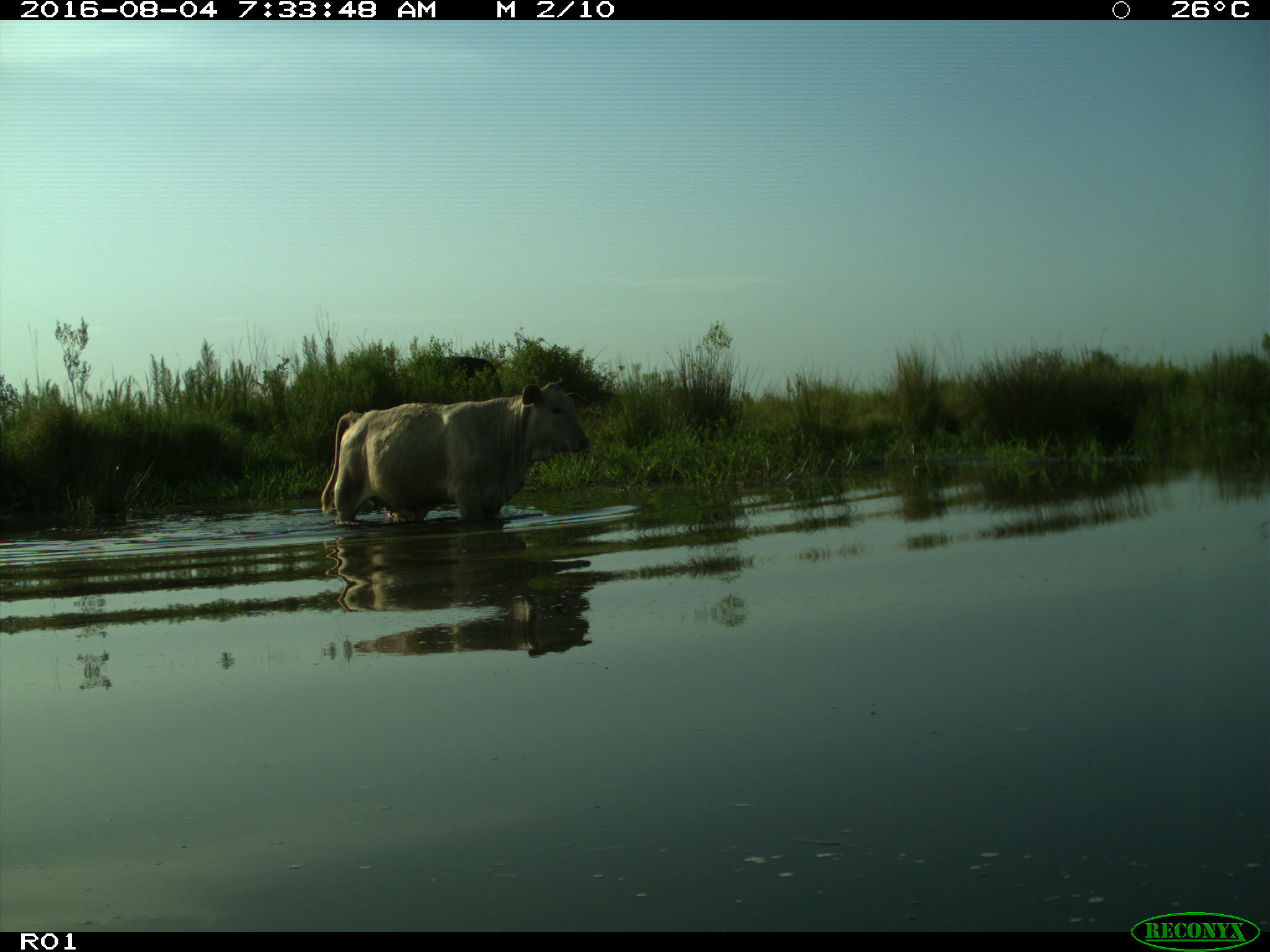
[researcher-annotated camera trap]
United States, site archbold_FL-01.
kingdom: Animalia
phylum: Chordata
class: Mammalia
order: Artiodactyla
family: Bovidae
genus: Bos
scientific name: Bos taurus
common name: domestic cow